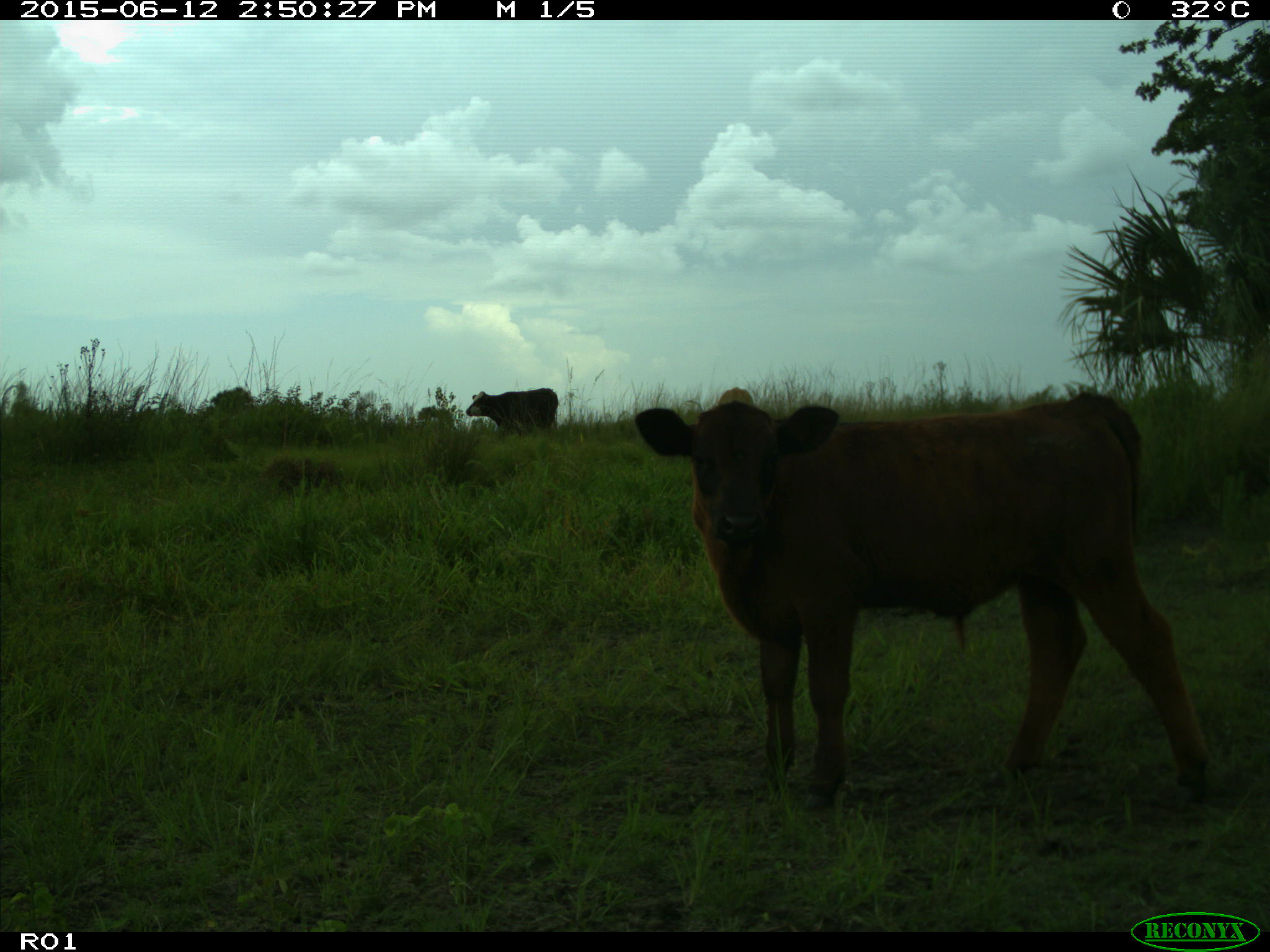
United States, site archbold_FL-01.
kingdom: Animalia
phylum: Chordata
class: Mammalia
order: Artiodactyla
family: Bovidae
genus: Bos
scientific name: Bos taurus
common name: domestic cow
Bos taurus (domestic cow).